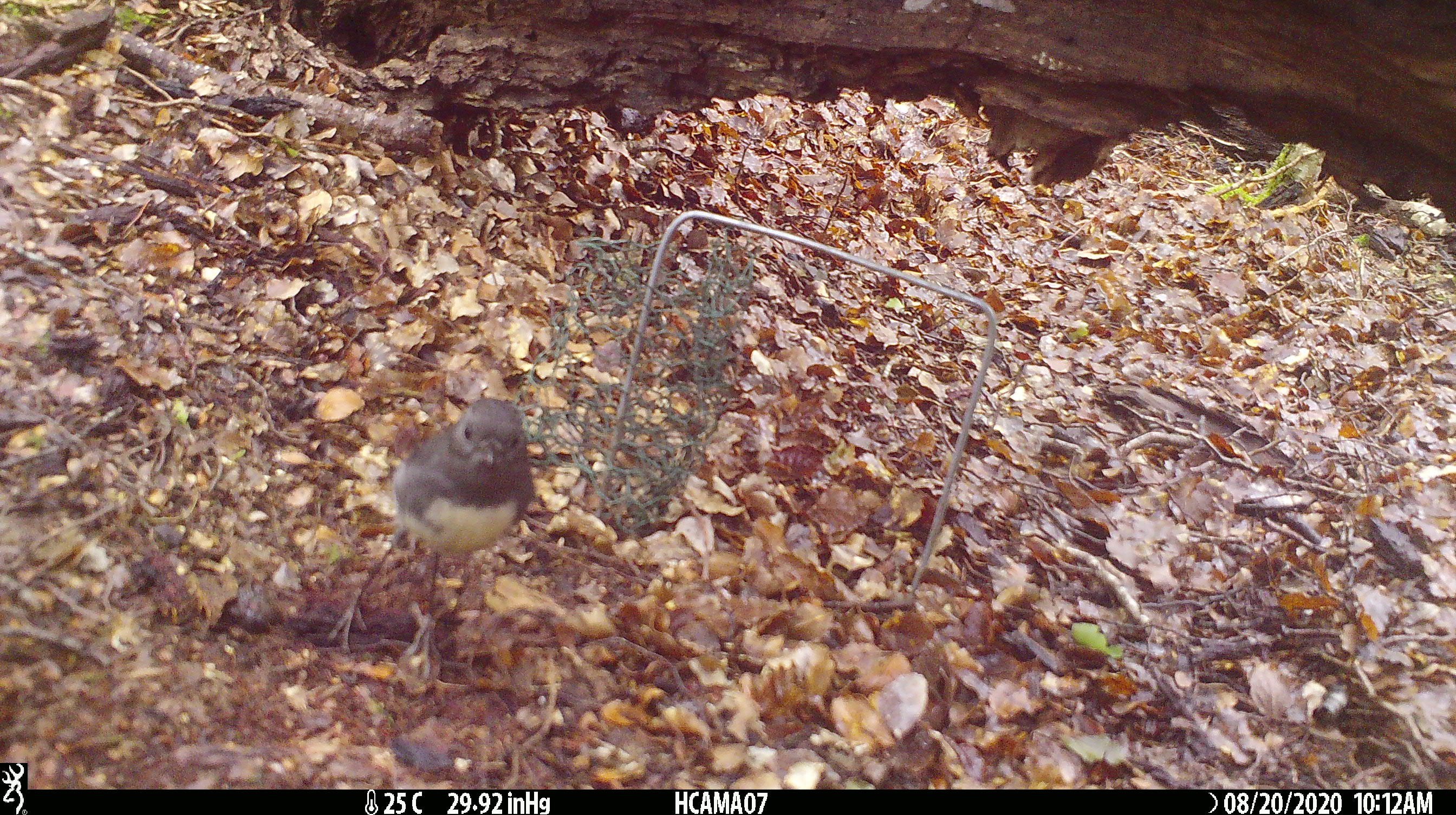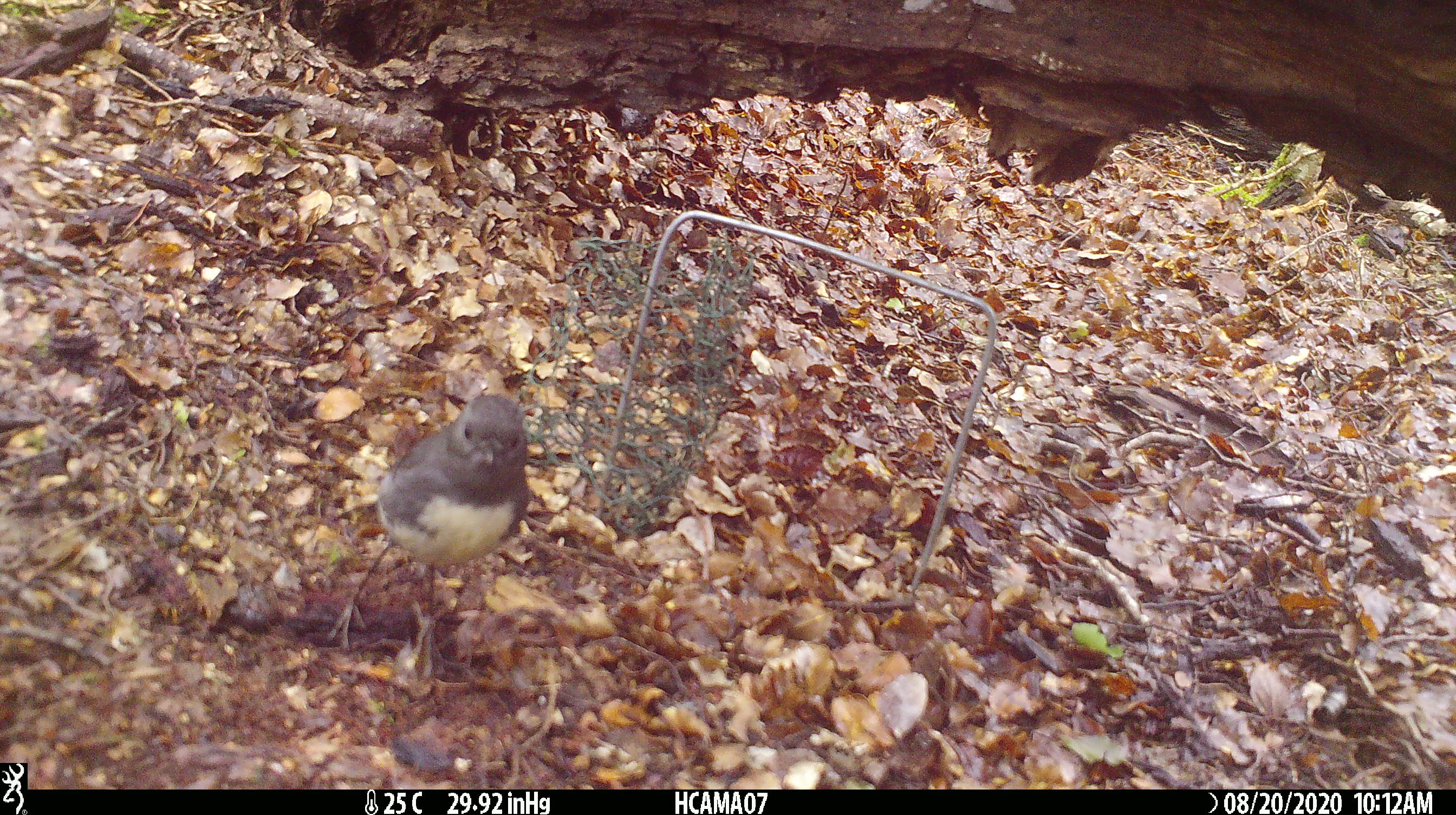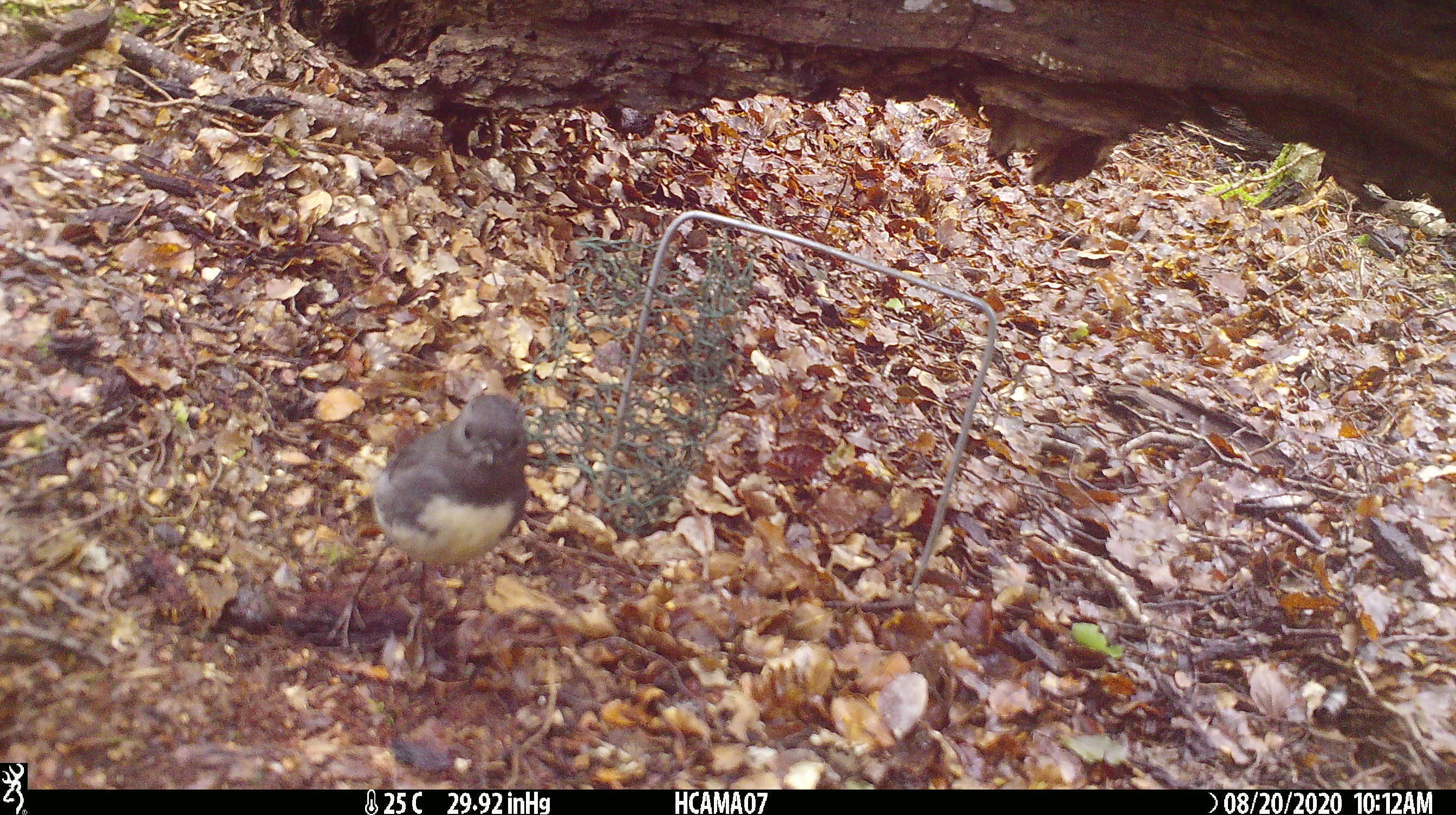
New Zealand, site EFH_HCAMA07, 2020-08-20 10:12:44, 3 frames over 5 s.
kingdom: Animalia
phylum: Chordata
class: Aves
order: Passeriformes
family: Petroicidae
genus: Petroica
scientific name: Petroica australis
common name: new zealand robin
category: robin